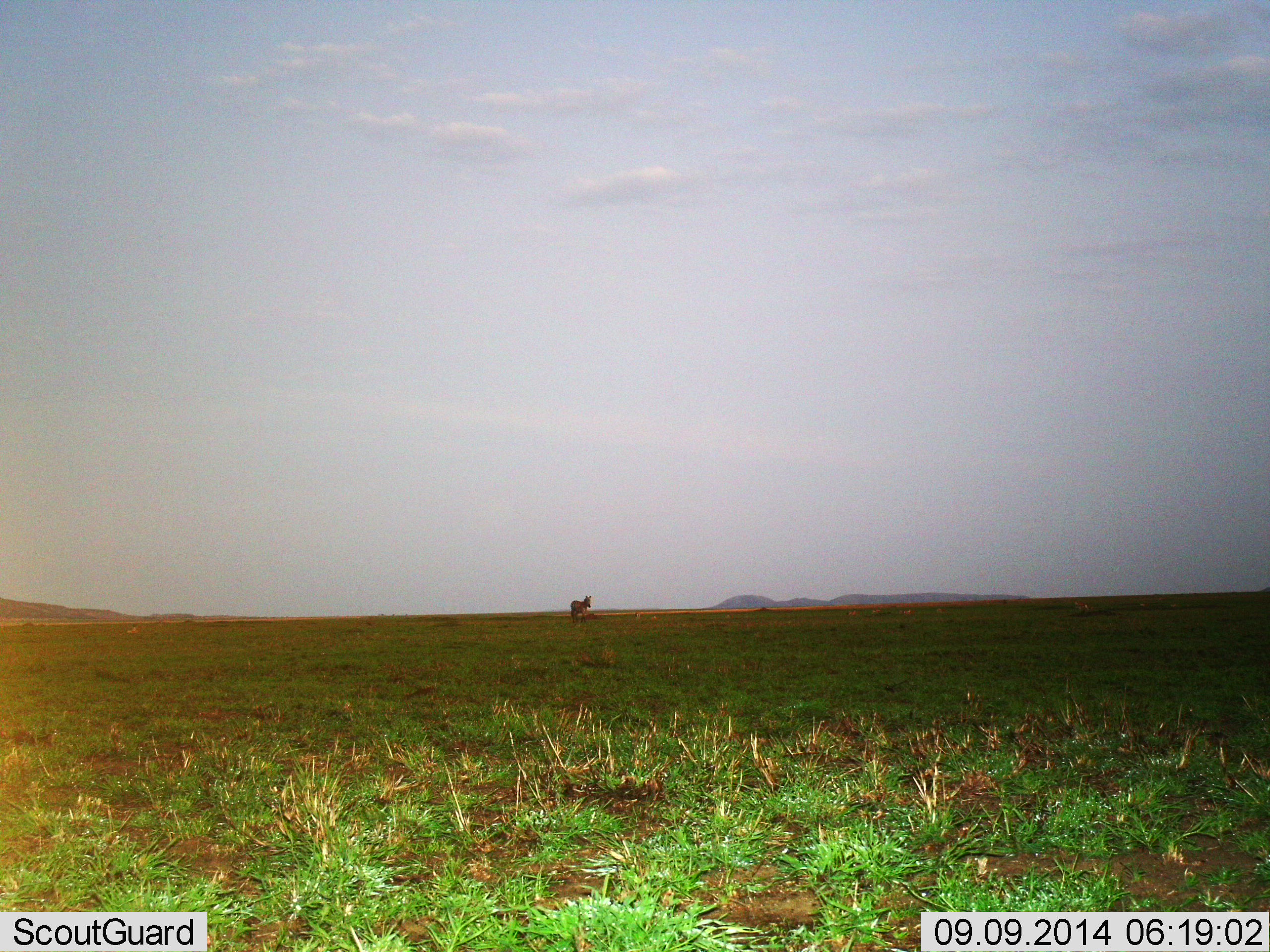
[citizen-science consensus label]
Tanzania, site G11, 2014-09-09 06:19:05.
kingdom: Animalia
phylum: Chordata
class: Mammalia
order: Perissodactyla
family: Equidae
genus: Equus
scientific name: Equus quagga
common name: plains zebra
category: zebra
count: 1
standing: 82%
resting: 9%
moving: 9%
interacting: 0%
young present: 0%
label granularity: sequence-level